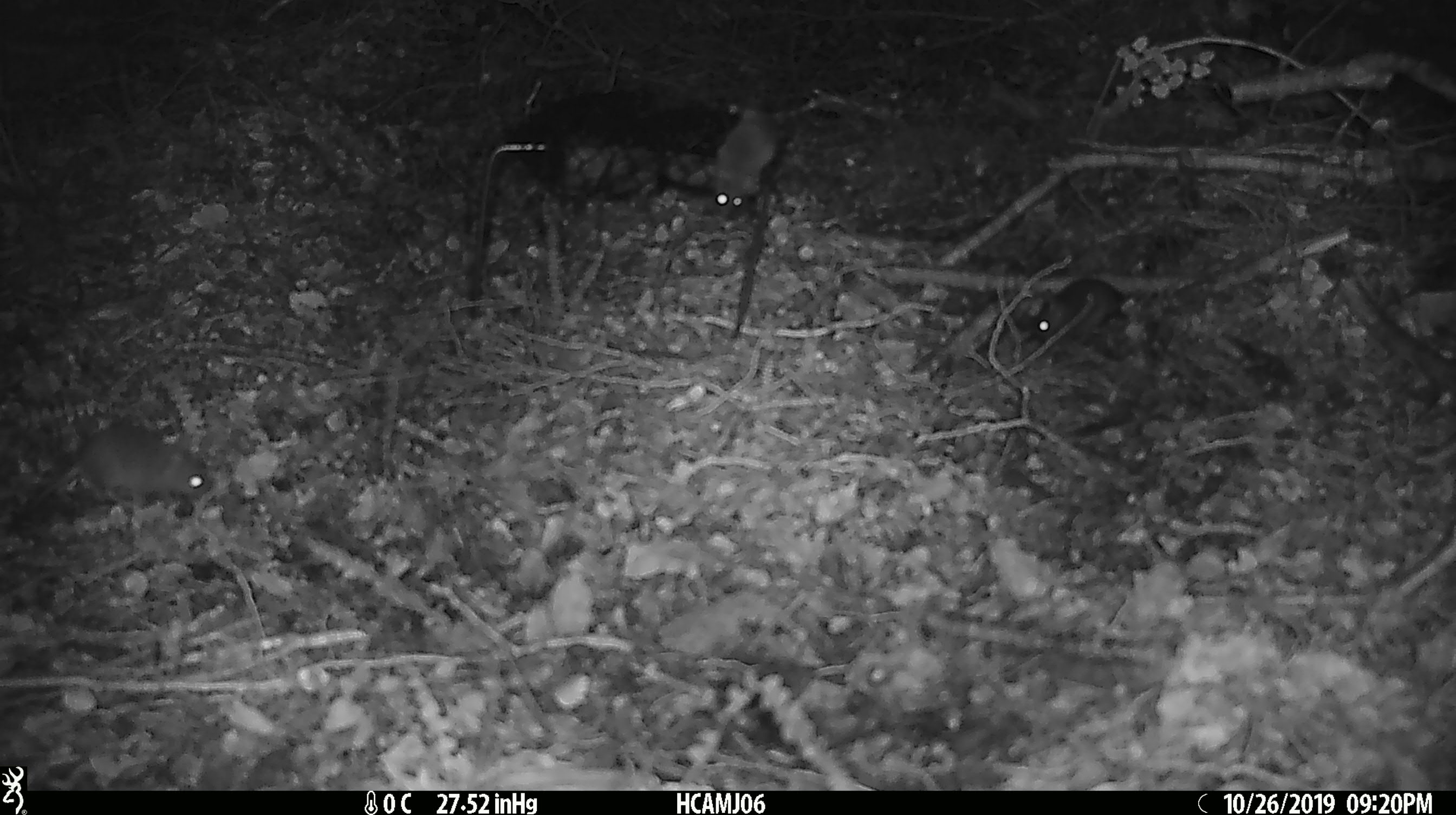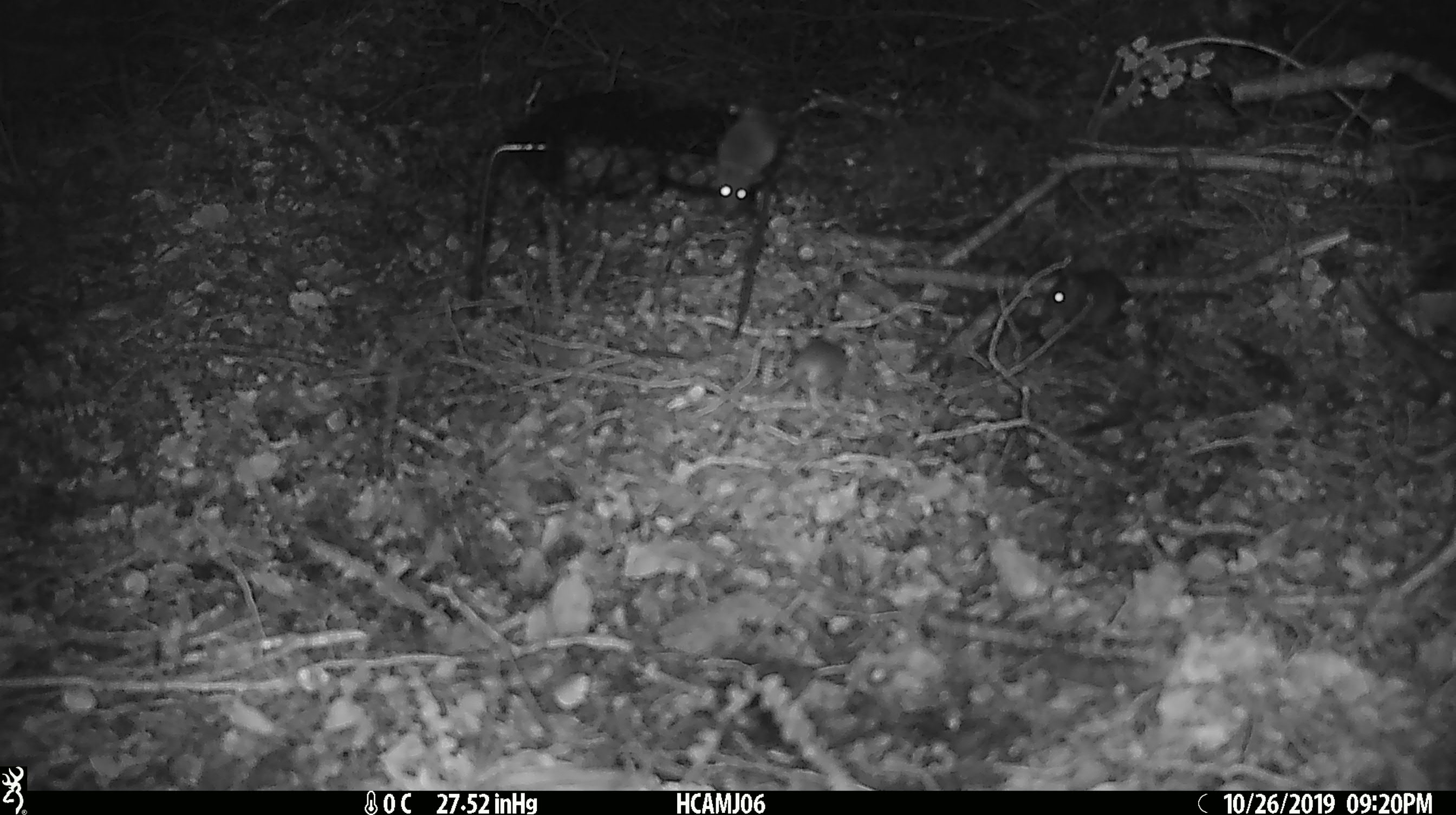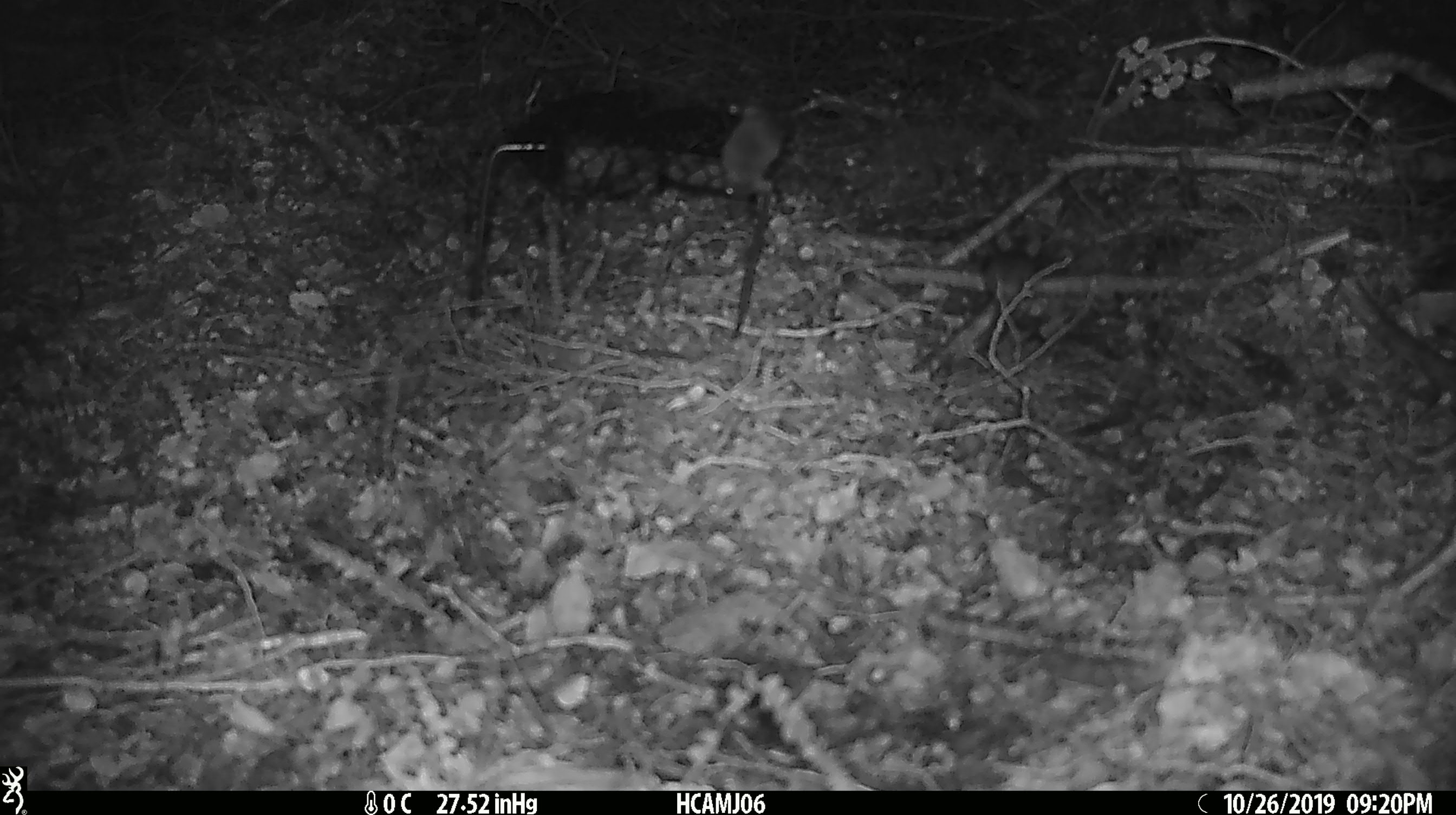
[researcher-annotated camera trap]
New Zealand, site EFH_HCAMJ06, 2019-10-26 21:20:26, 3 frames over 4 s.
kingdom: Animalia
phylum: Chordata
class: Mammalia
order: Rodentia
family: Muridae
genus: Mus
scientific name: Mus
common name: mouse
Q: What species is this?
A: Mouse (Mus).